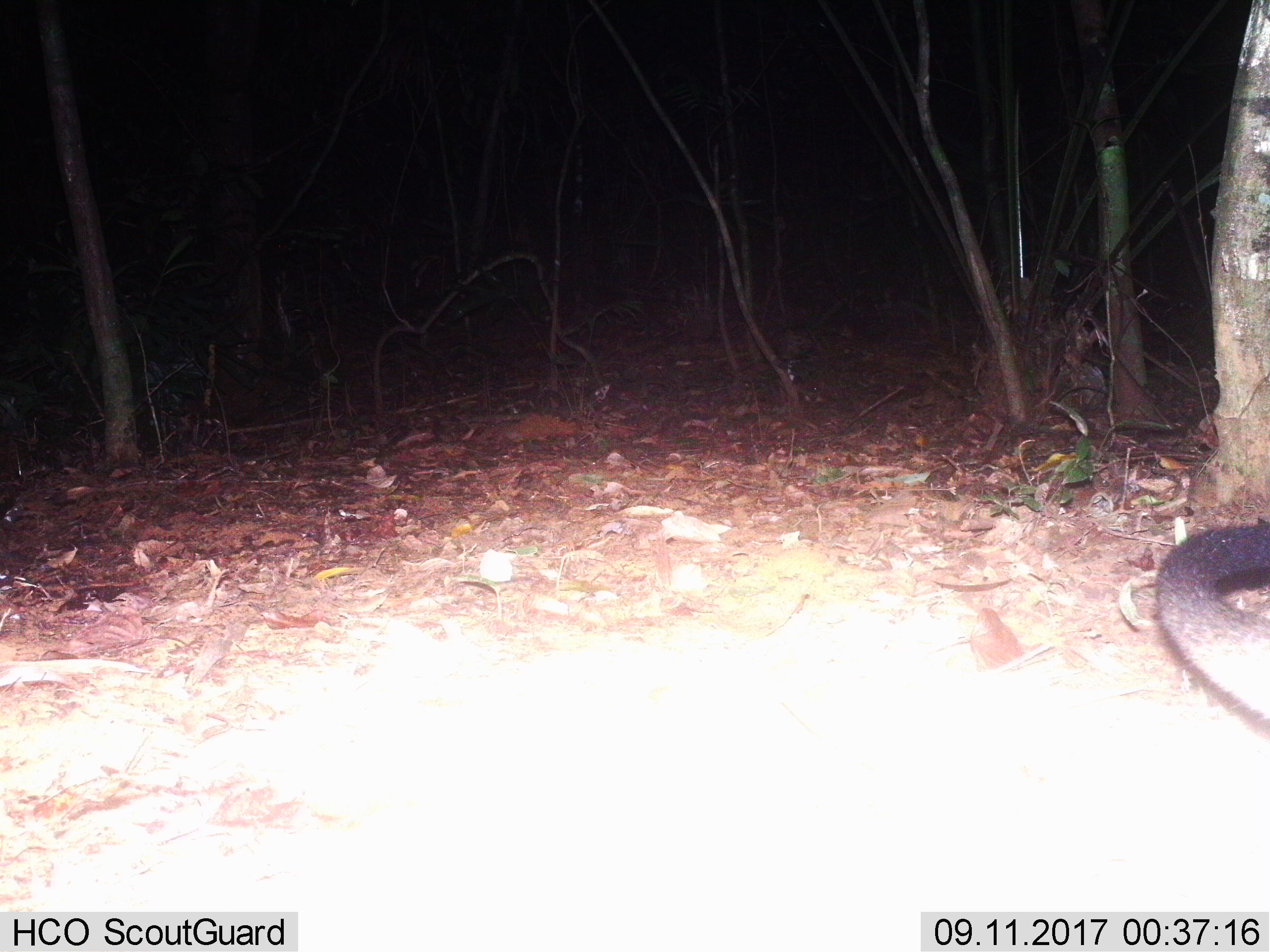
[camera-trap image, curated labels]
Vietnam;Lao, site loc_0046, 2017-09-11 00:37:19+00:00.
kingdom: Animalia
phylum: Chordata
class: Mammalia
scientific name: Mammalia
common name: mammal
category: unidentified small mammal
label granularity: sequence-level